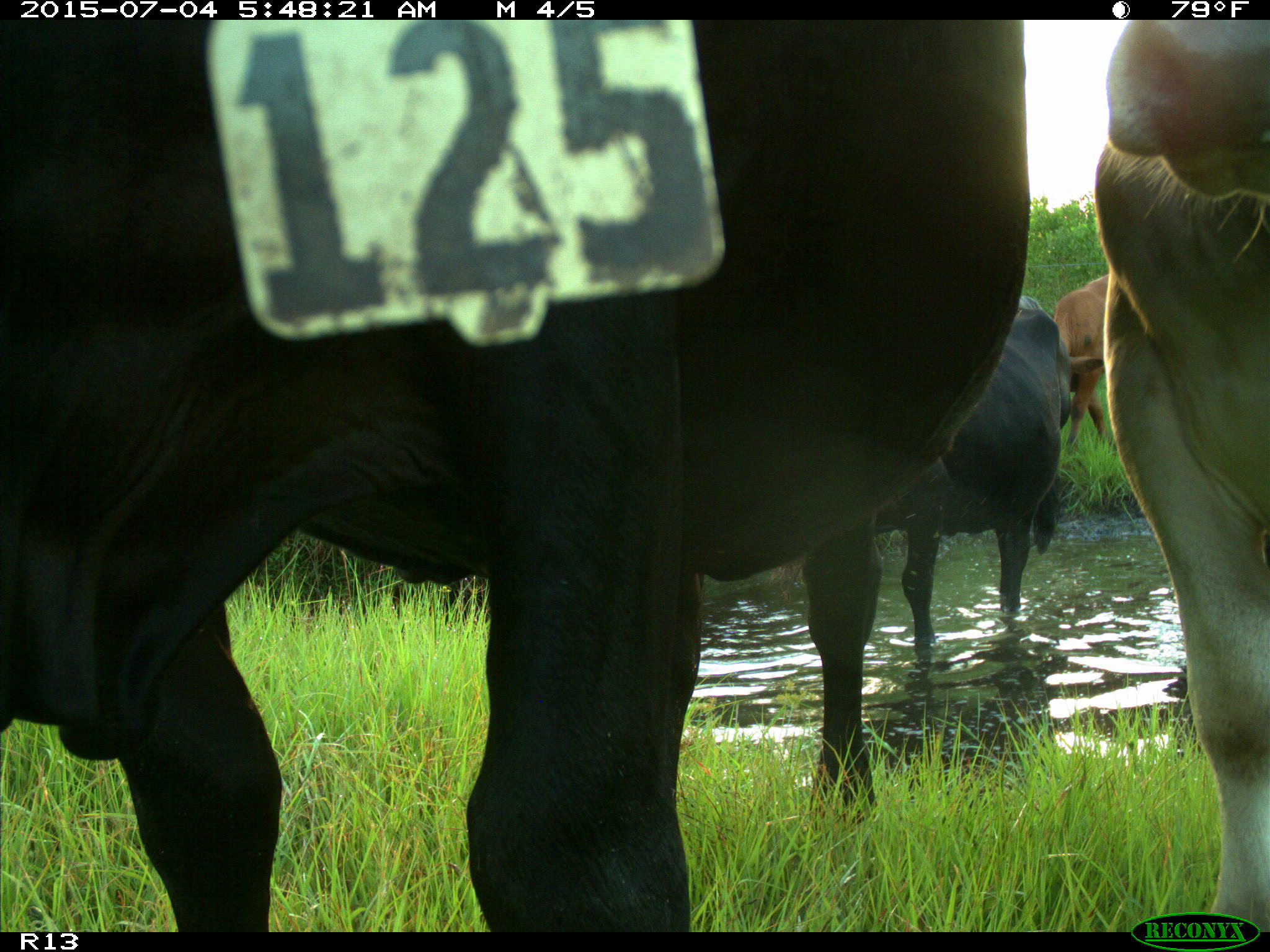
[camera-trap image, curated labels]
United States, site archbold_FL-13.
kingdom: Animalia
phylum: Chordata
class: Mammalia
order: Artiodactyla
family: Bovidae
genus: Bos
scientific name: Bos taurus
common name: domestic cow